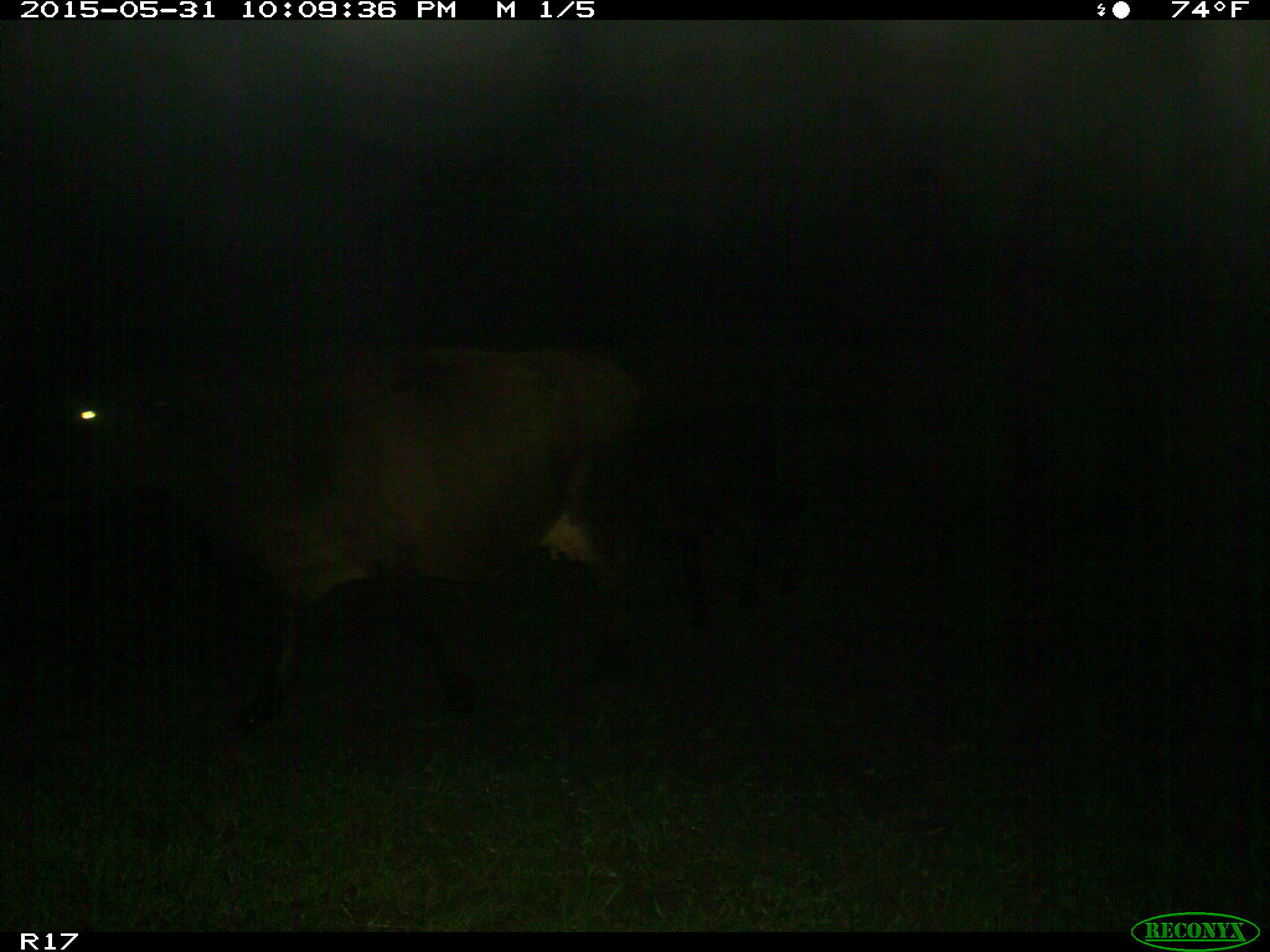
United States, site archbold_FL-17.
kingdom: Animalia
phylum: Chordata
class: Mammalia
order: Artiodactyla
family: Bovidae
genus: Bos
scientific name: Bos taurus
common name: domestic cow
Bos taurus (domestic cow).